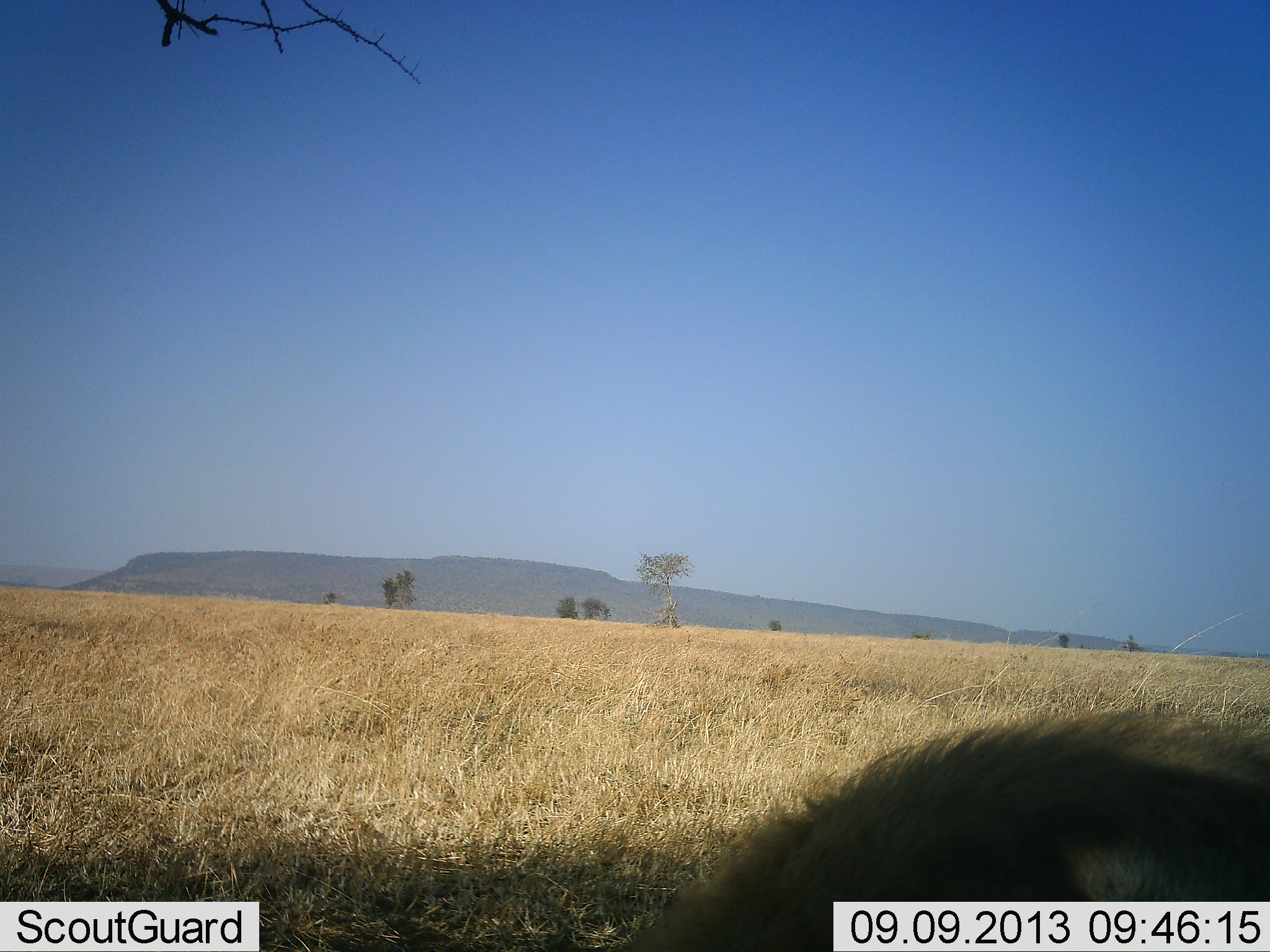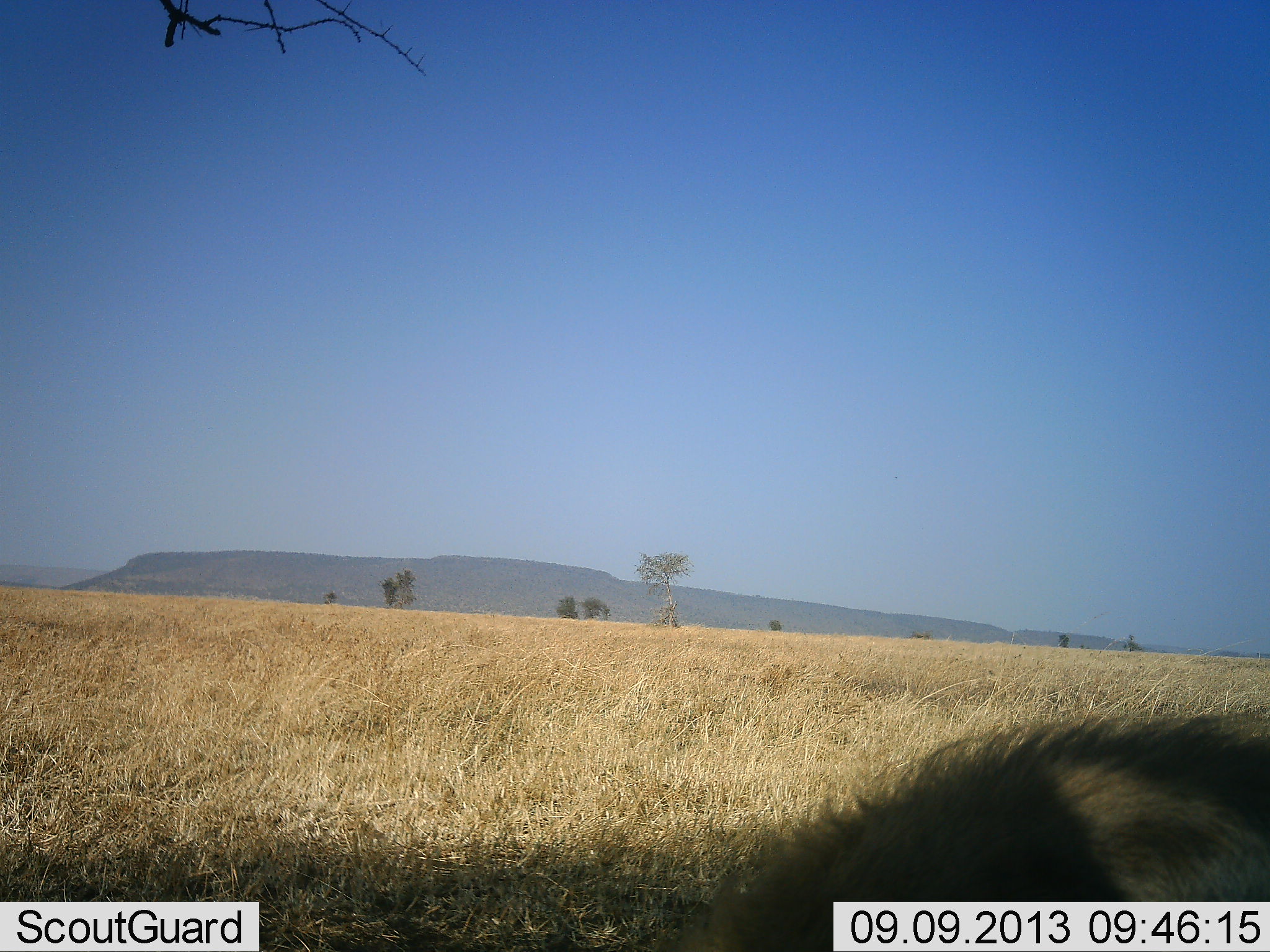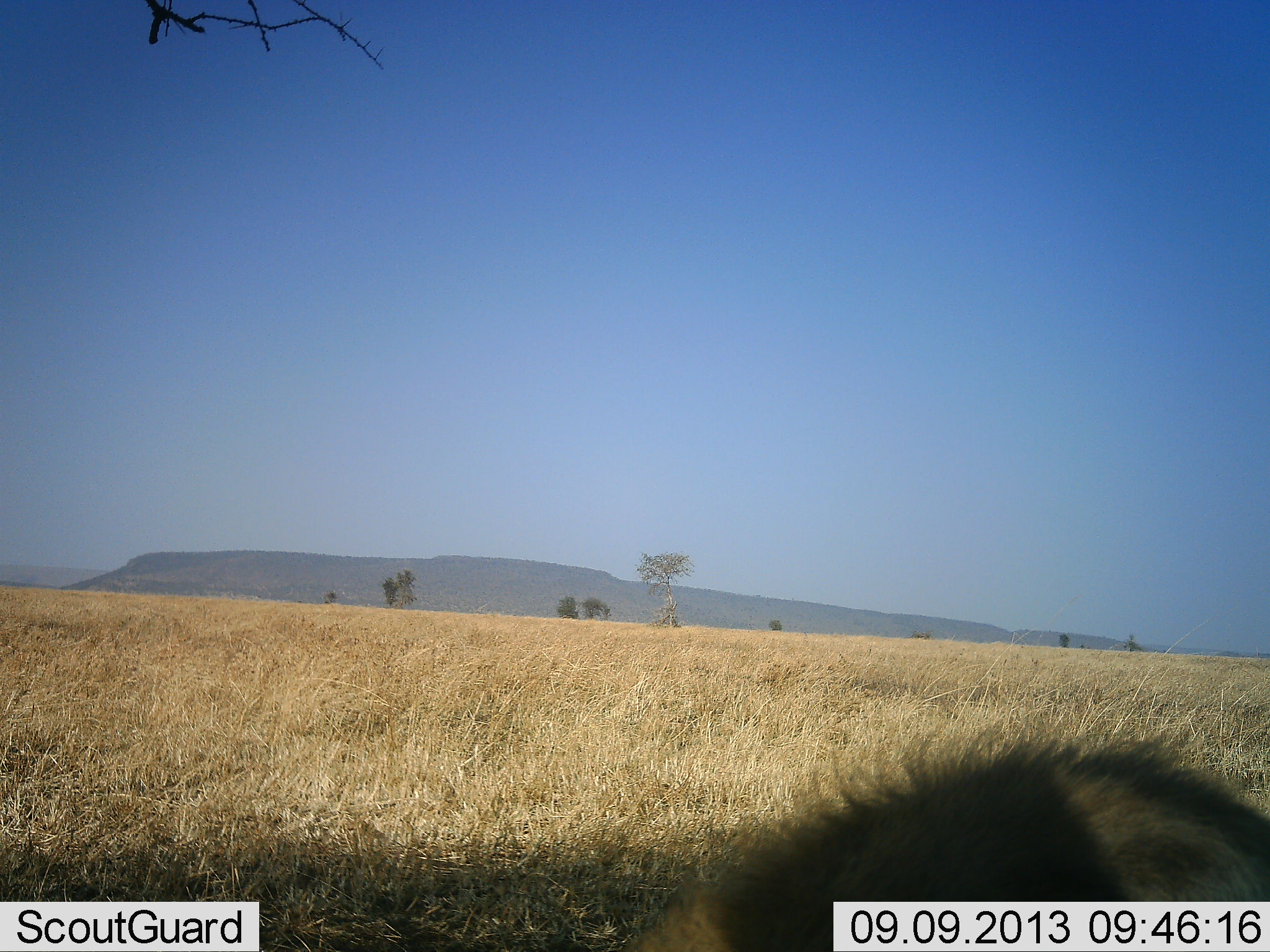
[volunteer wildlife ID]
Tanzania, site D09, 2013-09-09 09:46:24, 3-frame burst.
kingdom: Animalia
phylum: Chordata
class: Mammalia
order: Carnivora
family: Felidae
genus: Panthera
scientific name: Panthera leo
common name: lion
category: lionmale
Lionmale (lion) (Panthera leo), count 1. Behavior (volunteer vote fractions): standing 0%, resting 80%, moving 20%, interacting 0%. Young present (vote fraction): 0%. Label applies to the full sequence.